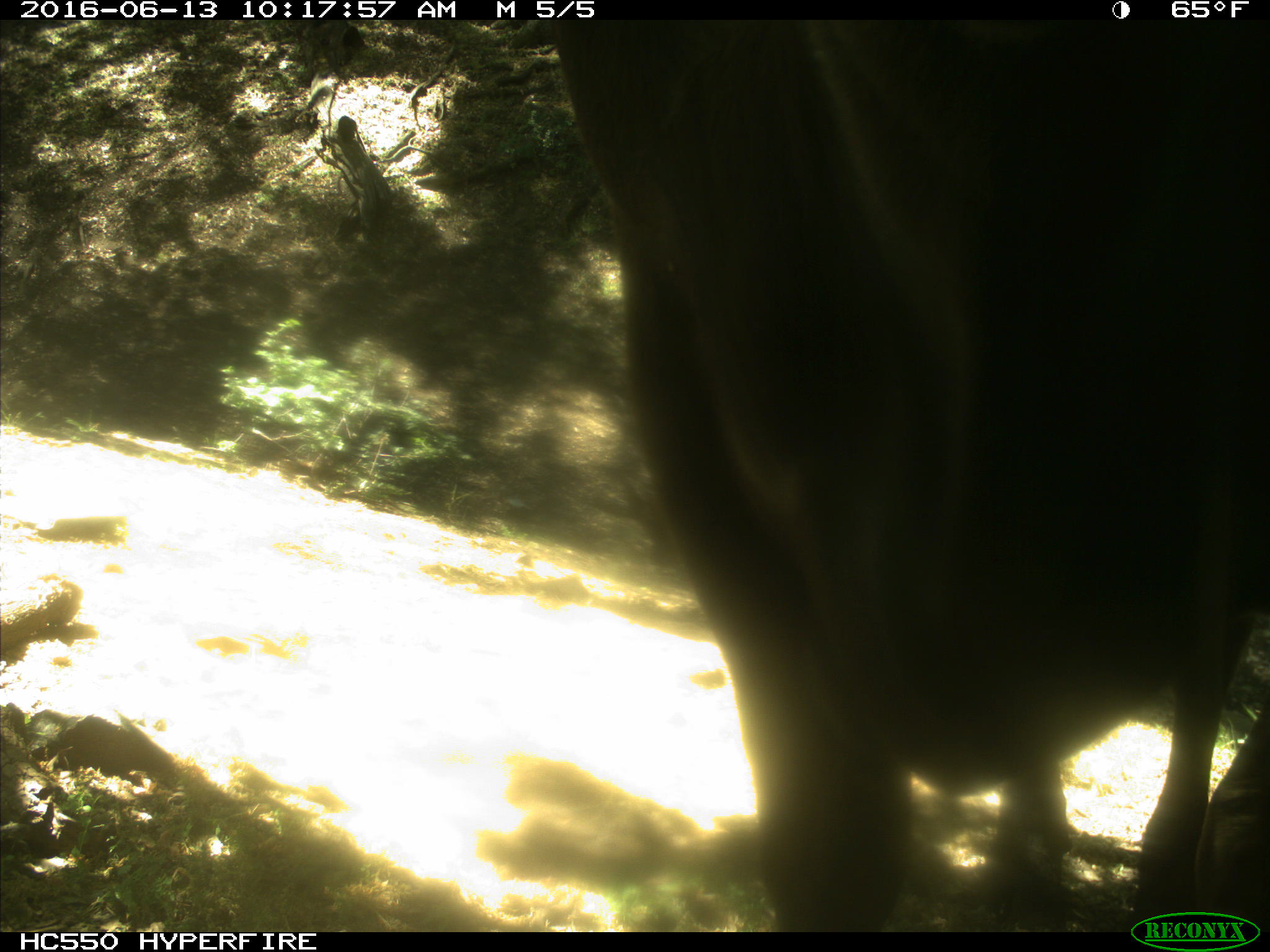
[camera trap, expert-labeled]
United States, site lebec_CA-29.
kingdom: Animalia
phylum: Chordata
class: Mammalia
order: Artiodactyla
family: Bovidae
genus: Bos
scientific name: Bos taurus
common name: domestic cow